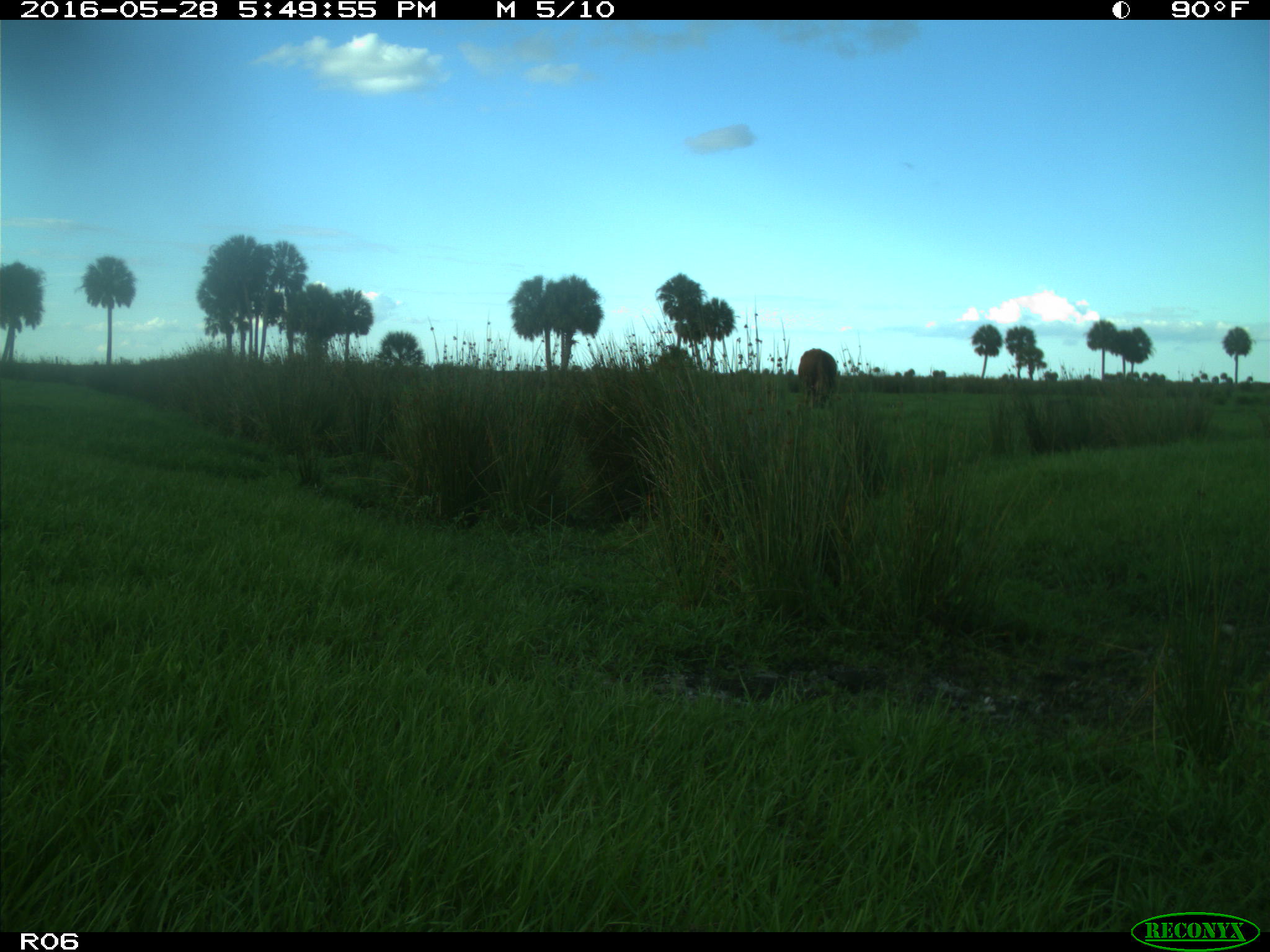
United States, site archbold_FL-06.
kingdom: Animalia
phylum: Chordata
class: Mammalia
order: Artiodactyla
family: Bovidae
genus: Bos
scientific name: Bos taurus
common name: domestic cow